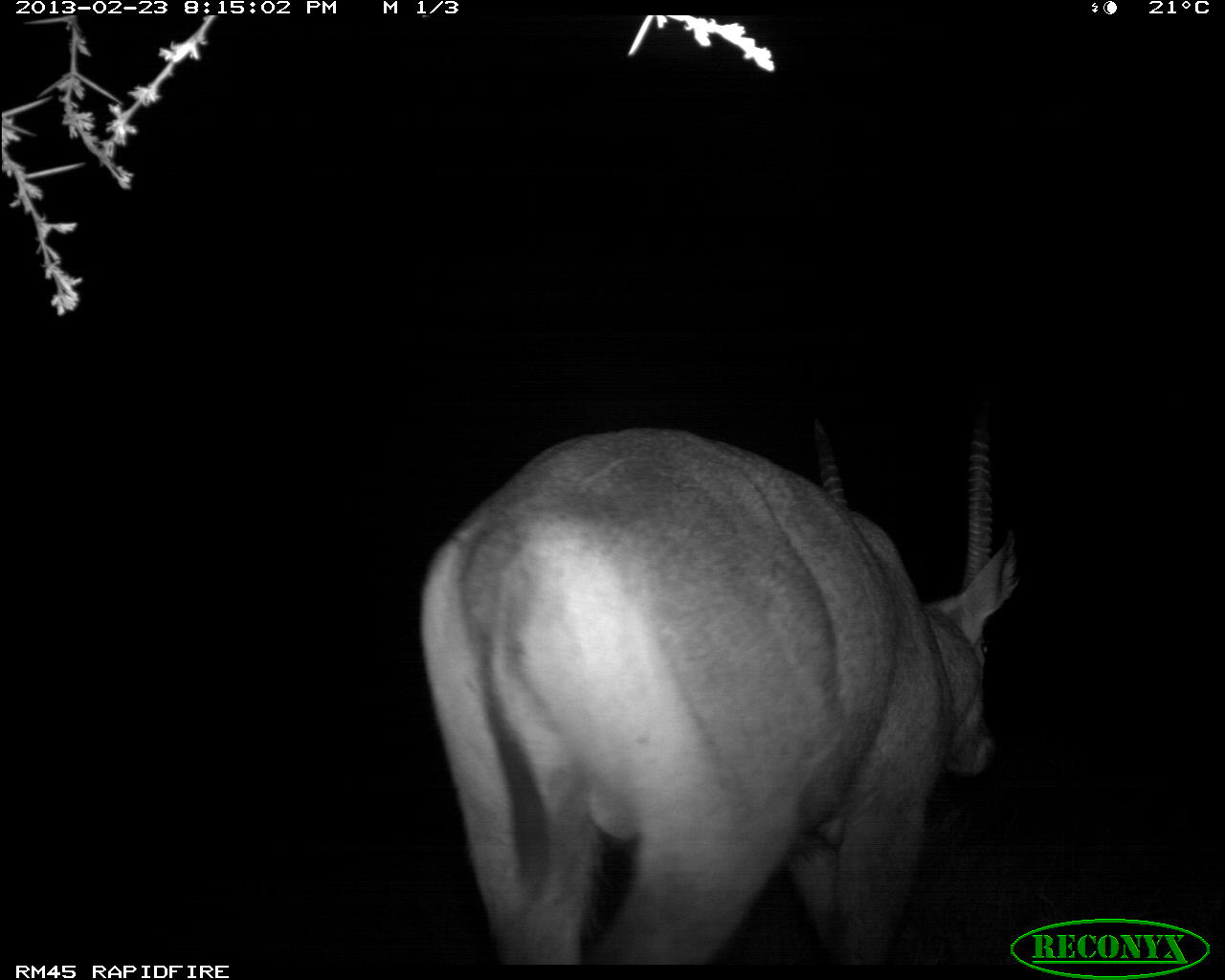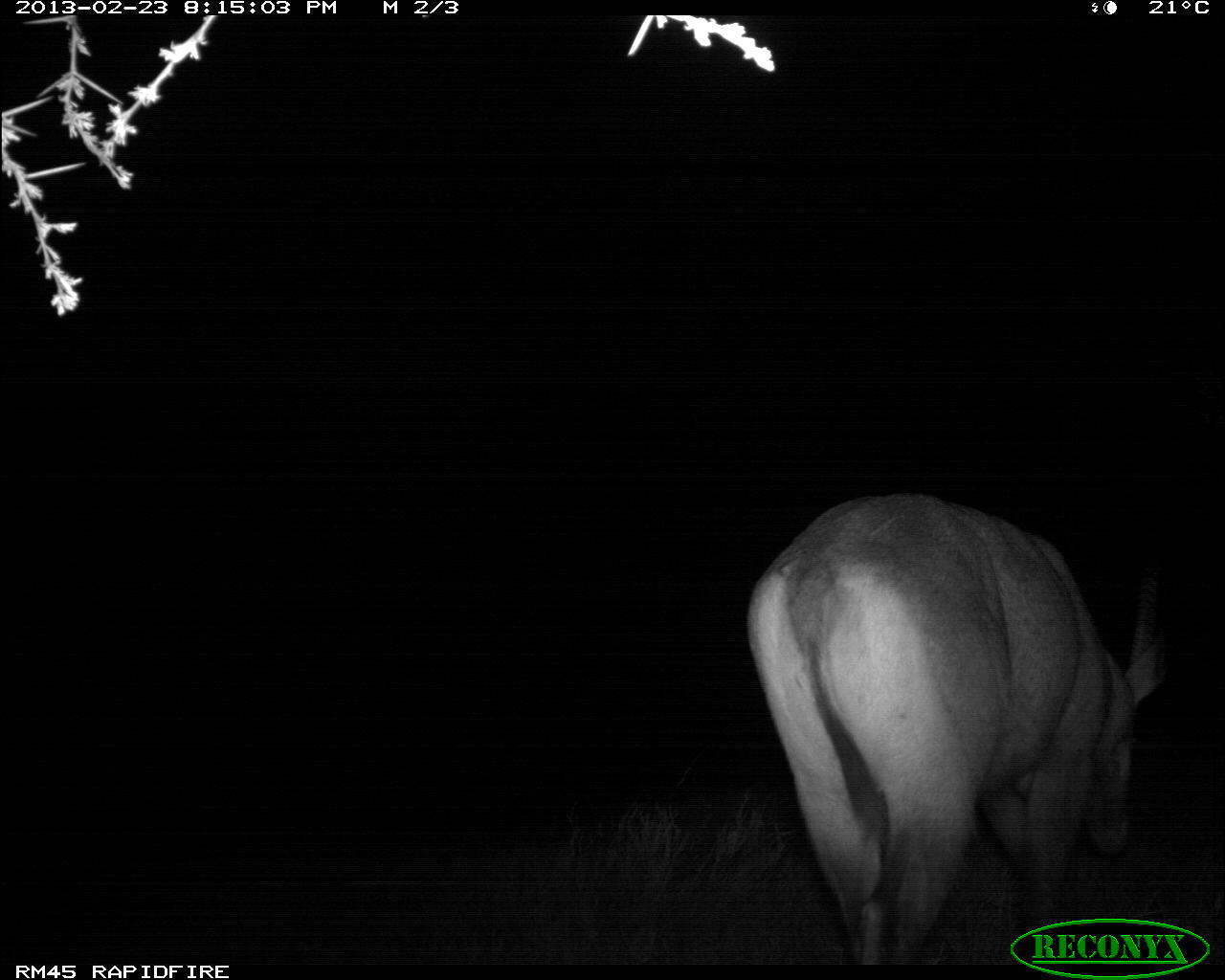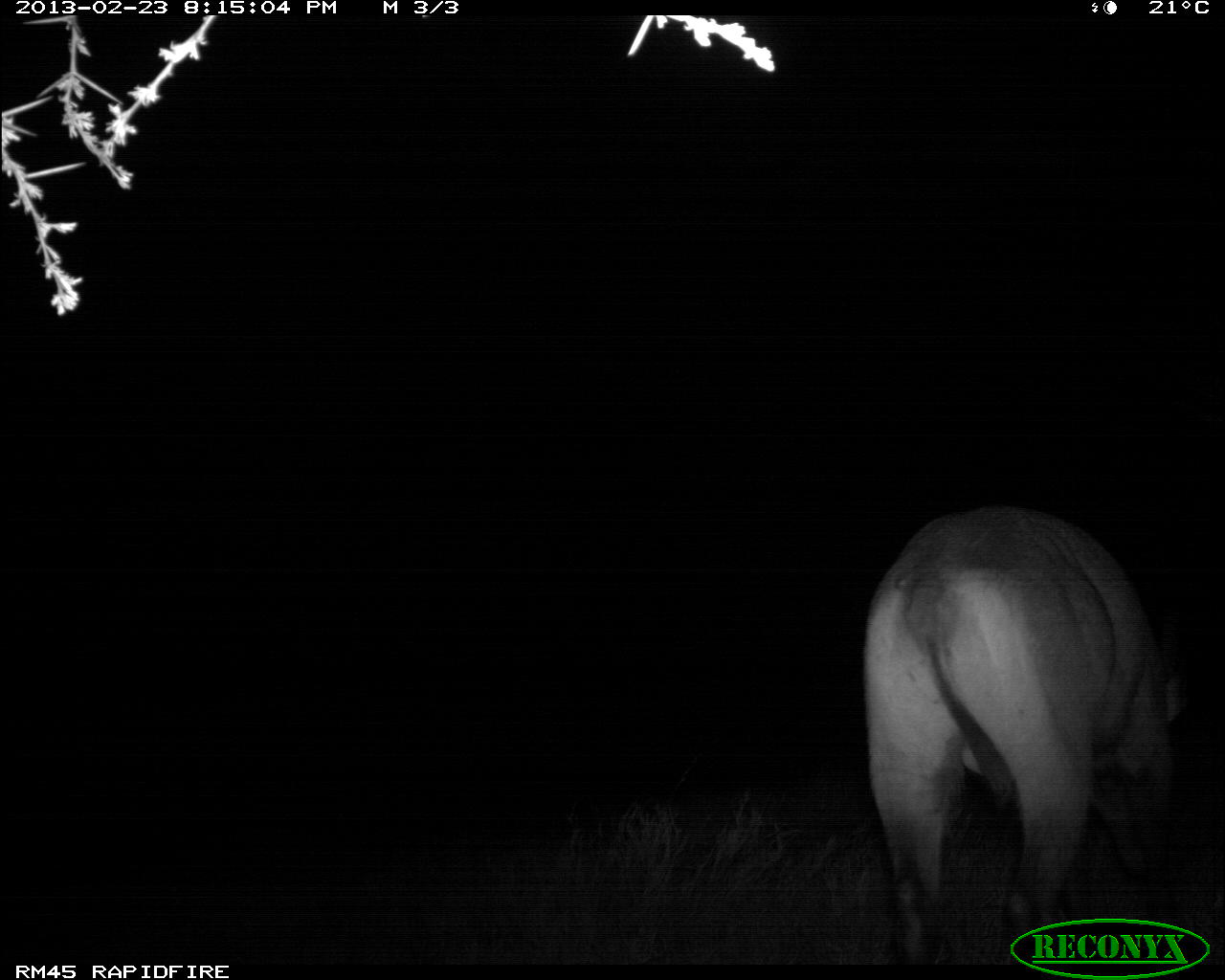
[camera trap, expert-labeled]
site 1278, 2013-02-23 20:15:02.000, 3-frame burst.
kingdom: Animalia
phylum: Chordata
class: Mammalia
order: Artiodactyla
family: Bovidae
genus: Tragelaphus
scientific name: Tragelaphus oryx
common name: eland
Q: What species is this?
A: Tragelaphus oryx (eland).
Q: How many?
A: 1.